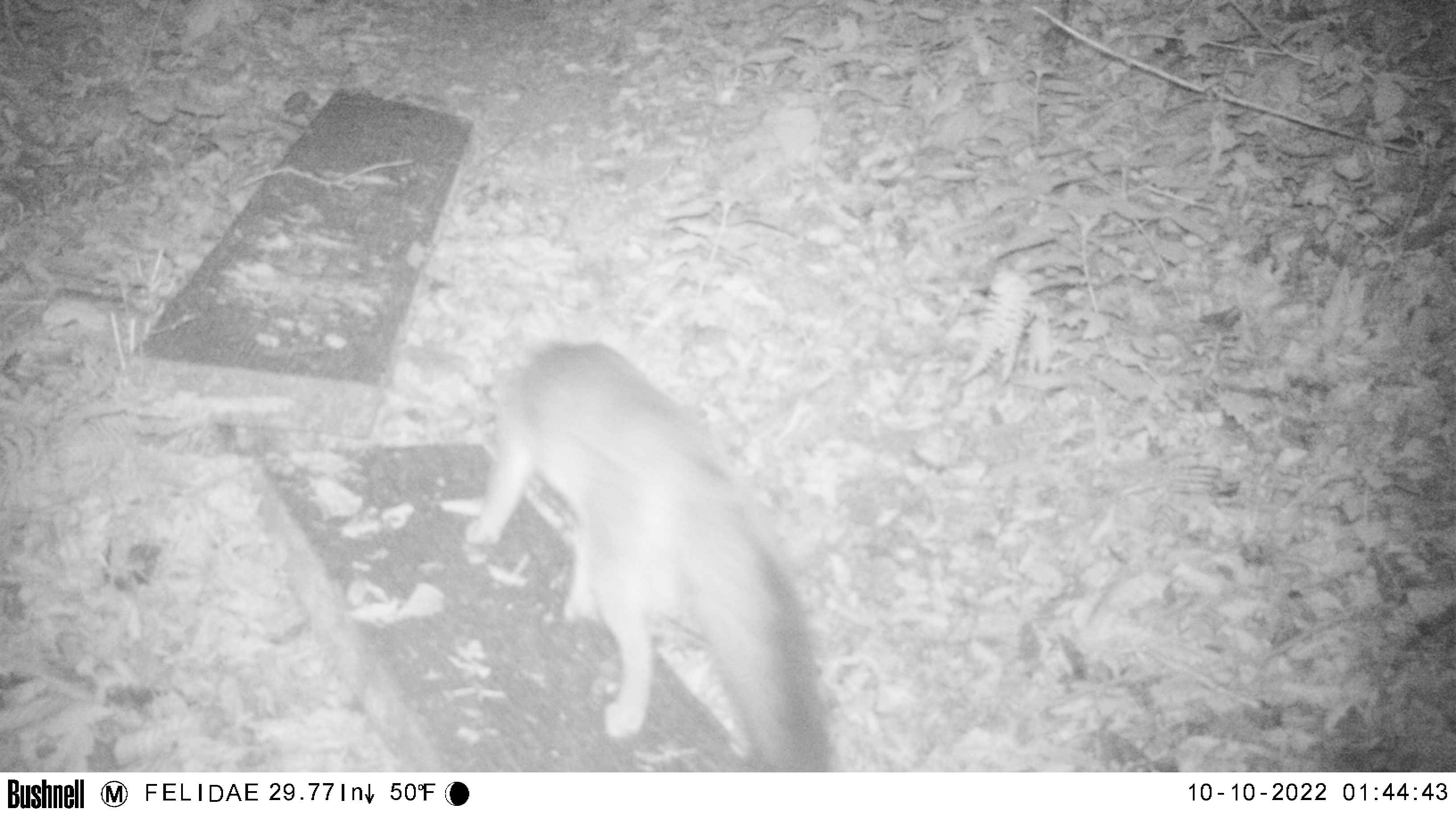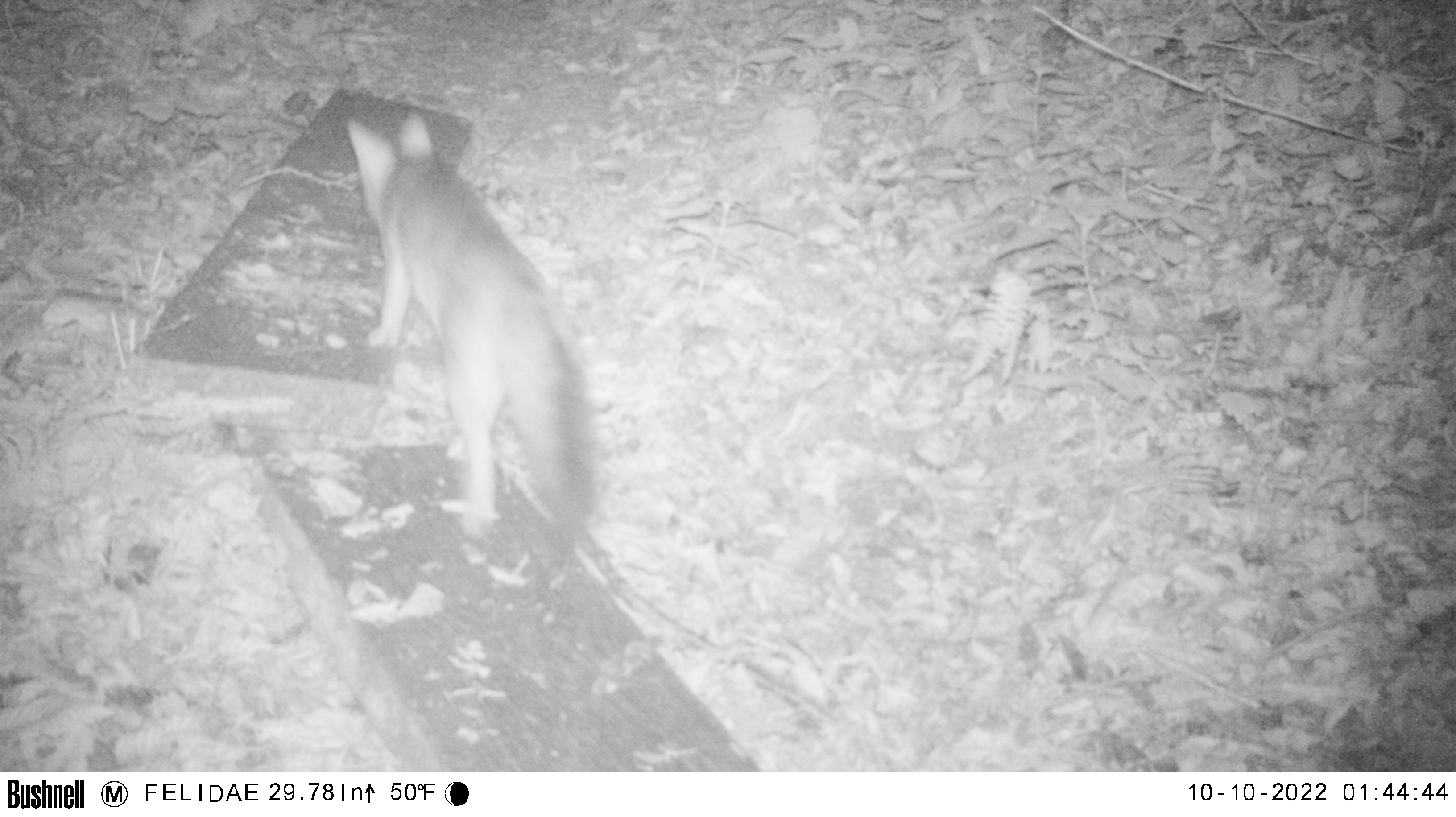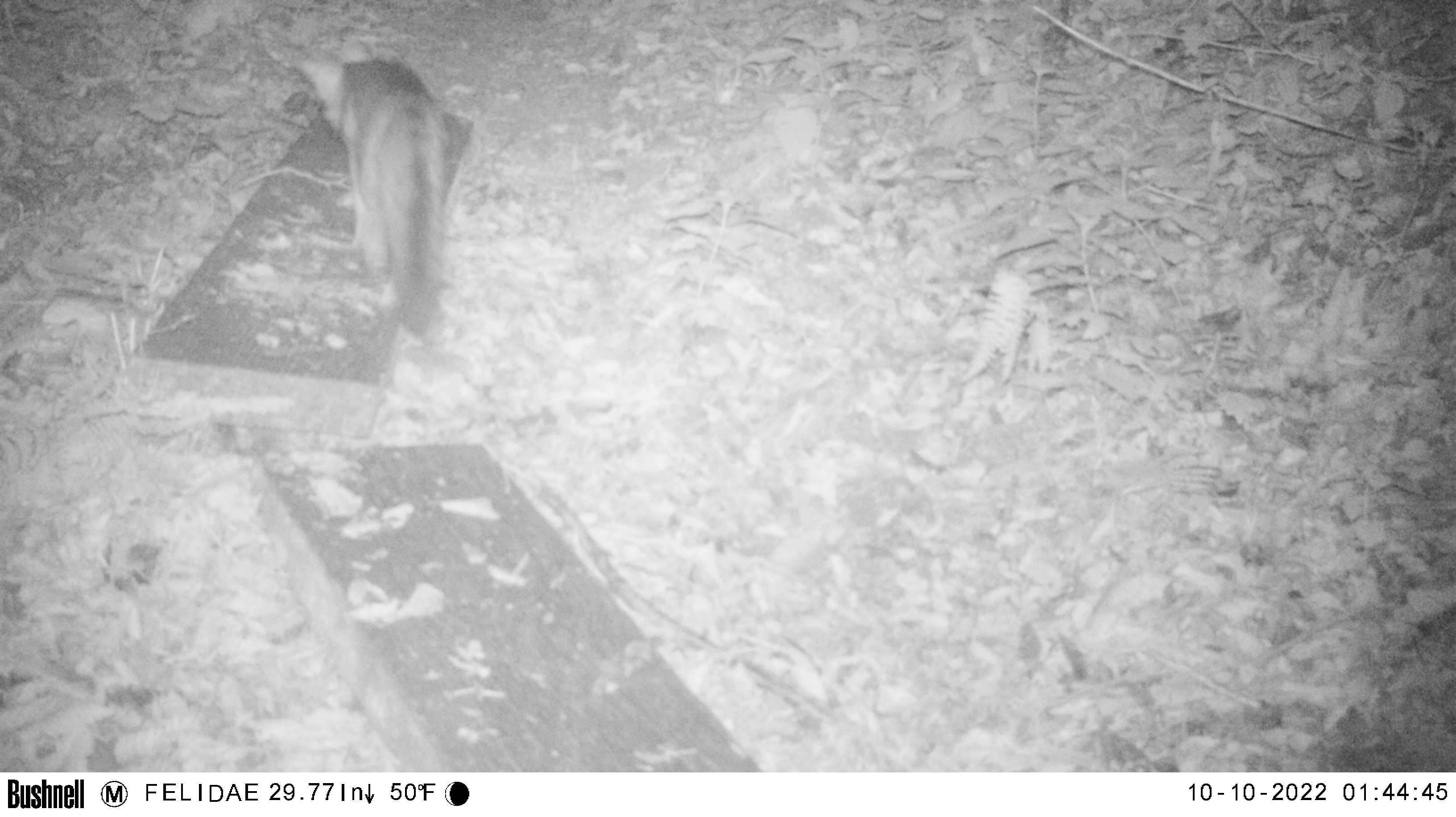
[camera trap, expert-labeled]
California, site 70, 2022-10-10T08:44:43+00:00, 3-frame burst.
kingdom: Animalia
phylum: Chordata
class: Mammalia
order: Carnivora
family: Canidae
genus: Urocyon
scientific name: Urocyon cinereoargenteus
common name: gray fox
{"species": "gray fox (Urocyon cinereoargenteus)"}